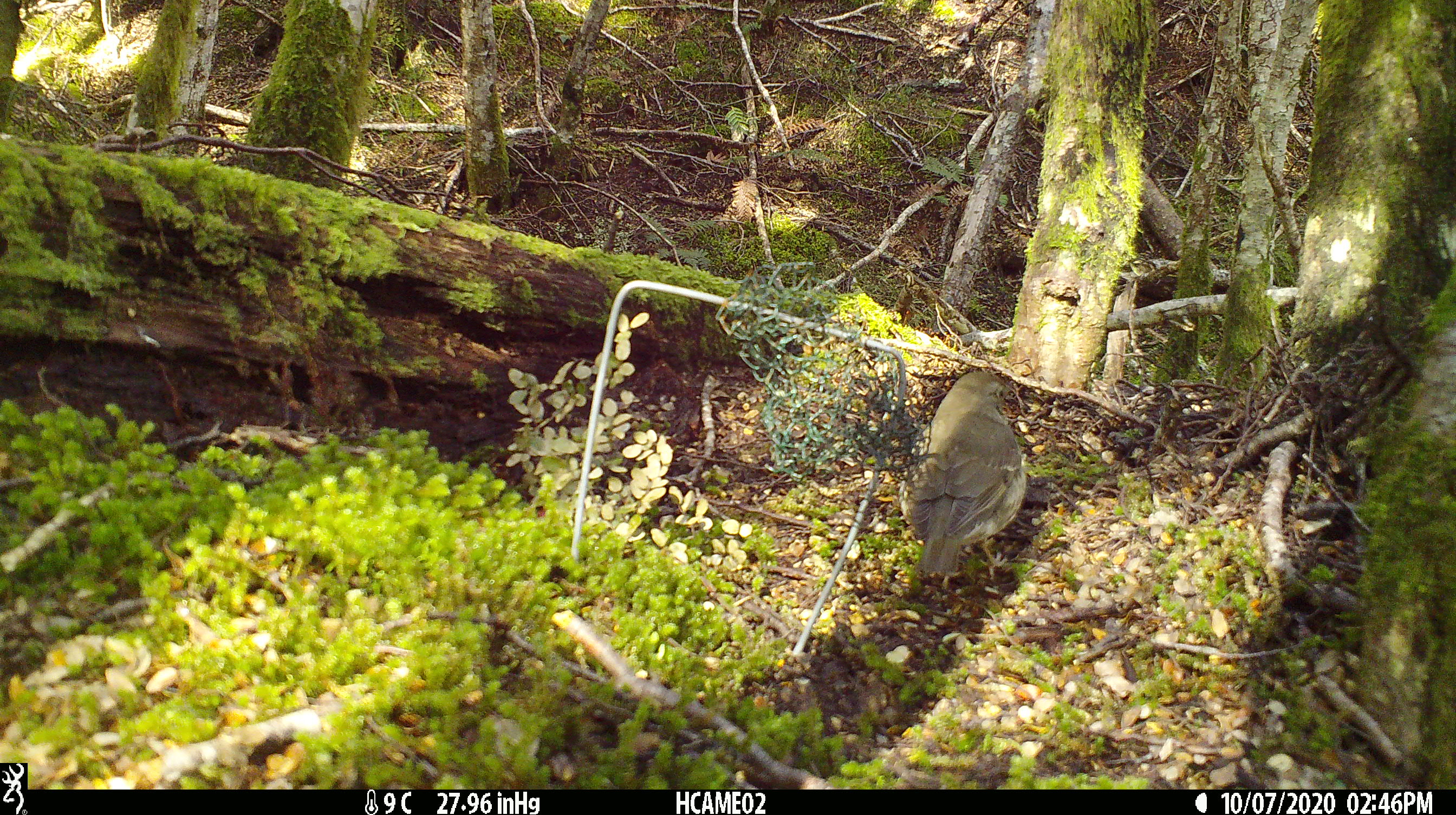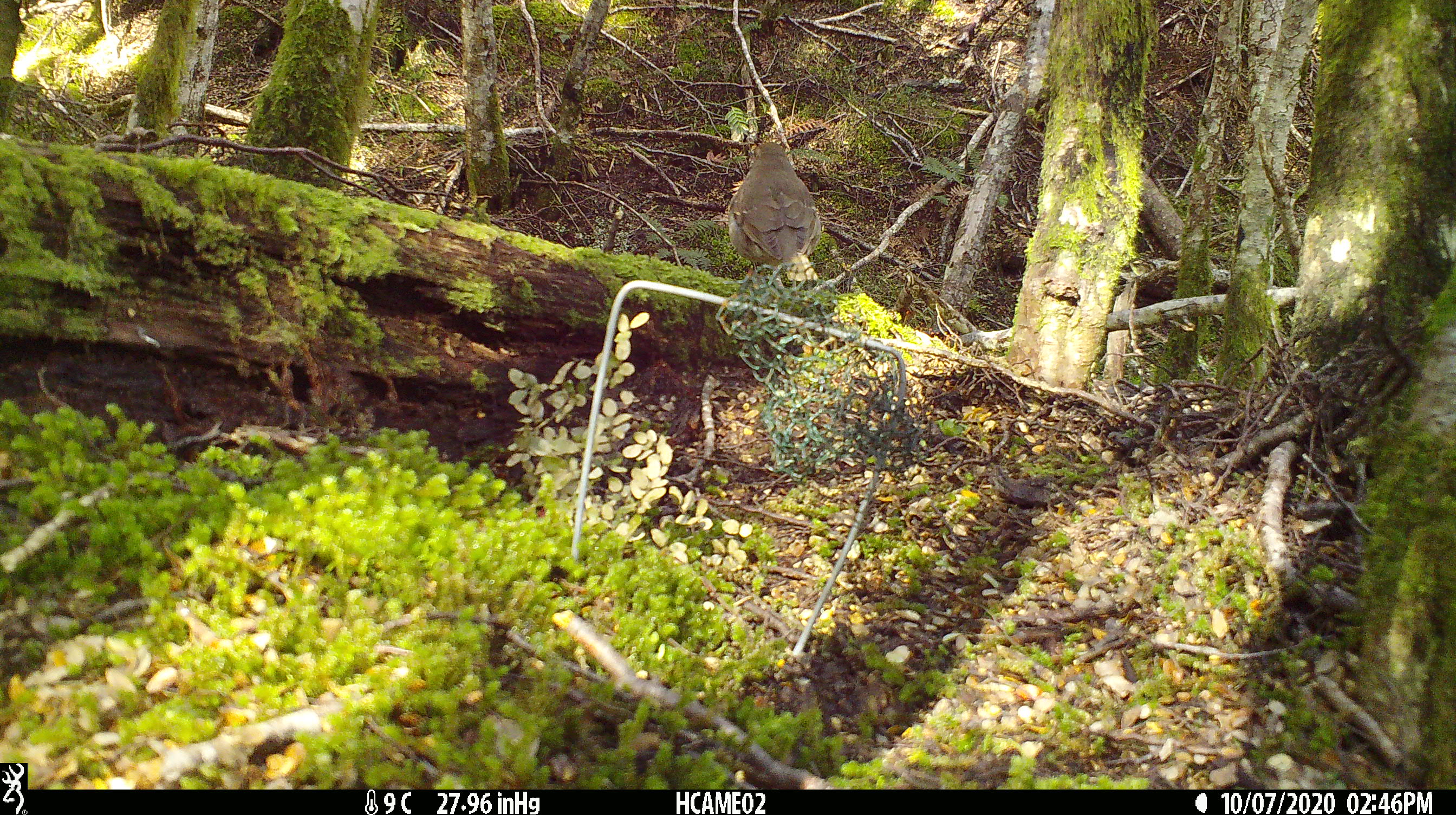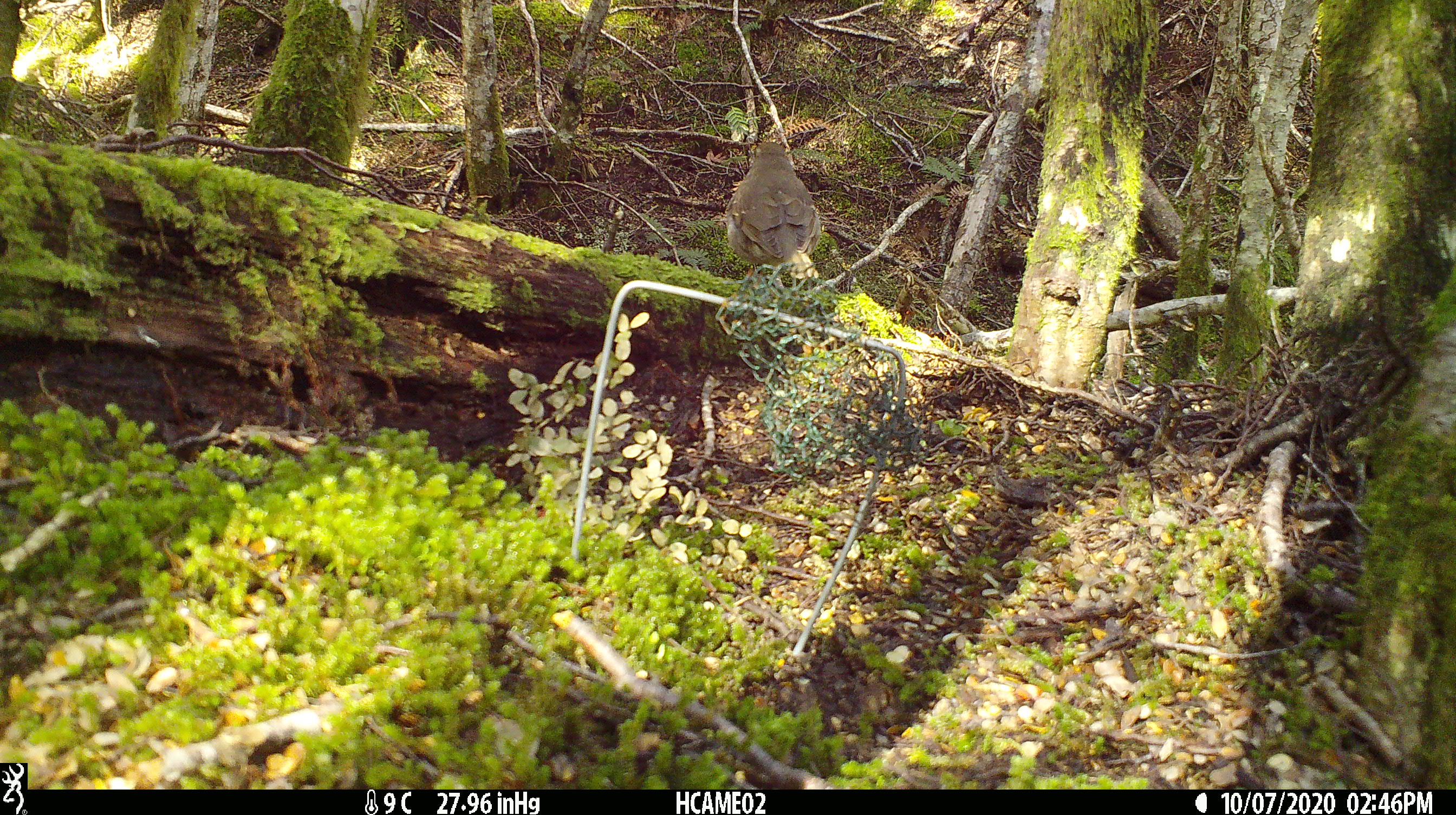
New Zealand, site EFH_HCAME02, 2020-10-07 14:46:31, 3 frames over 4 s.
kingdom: Animalia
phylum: Chordata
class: Aves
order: Passeriformes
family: Turdidae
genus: Turdus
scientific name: Turdus philomelos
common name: song thrush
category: thrush